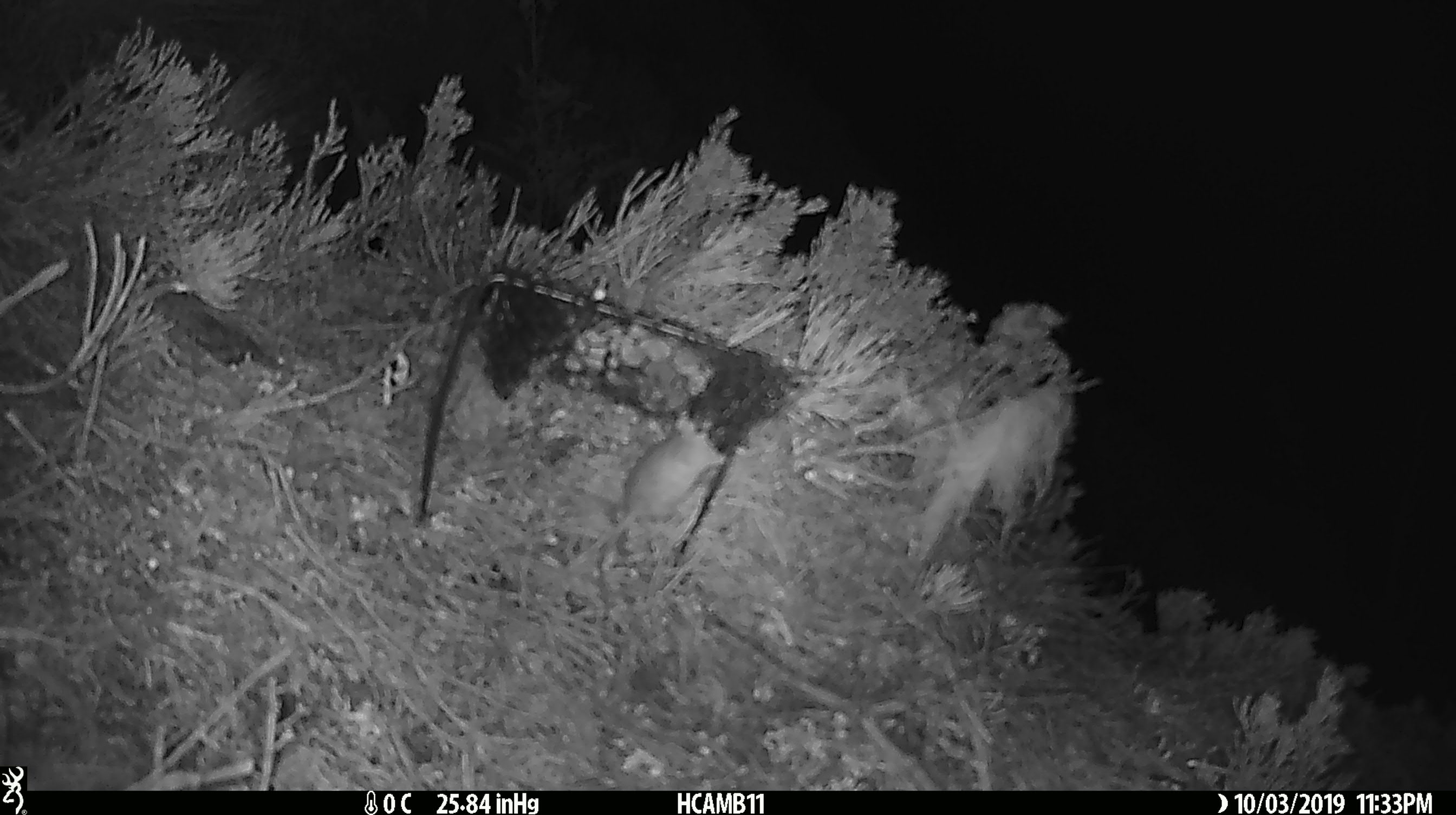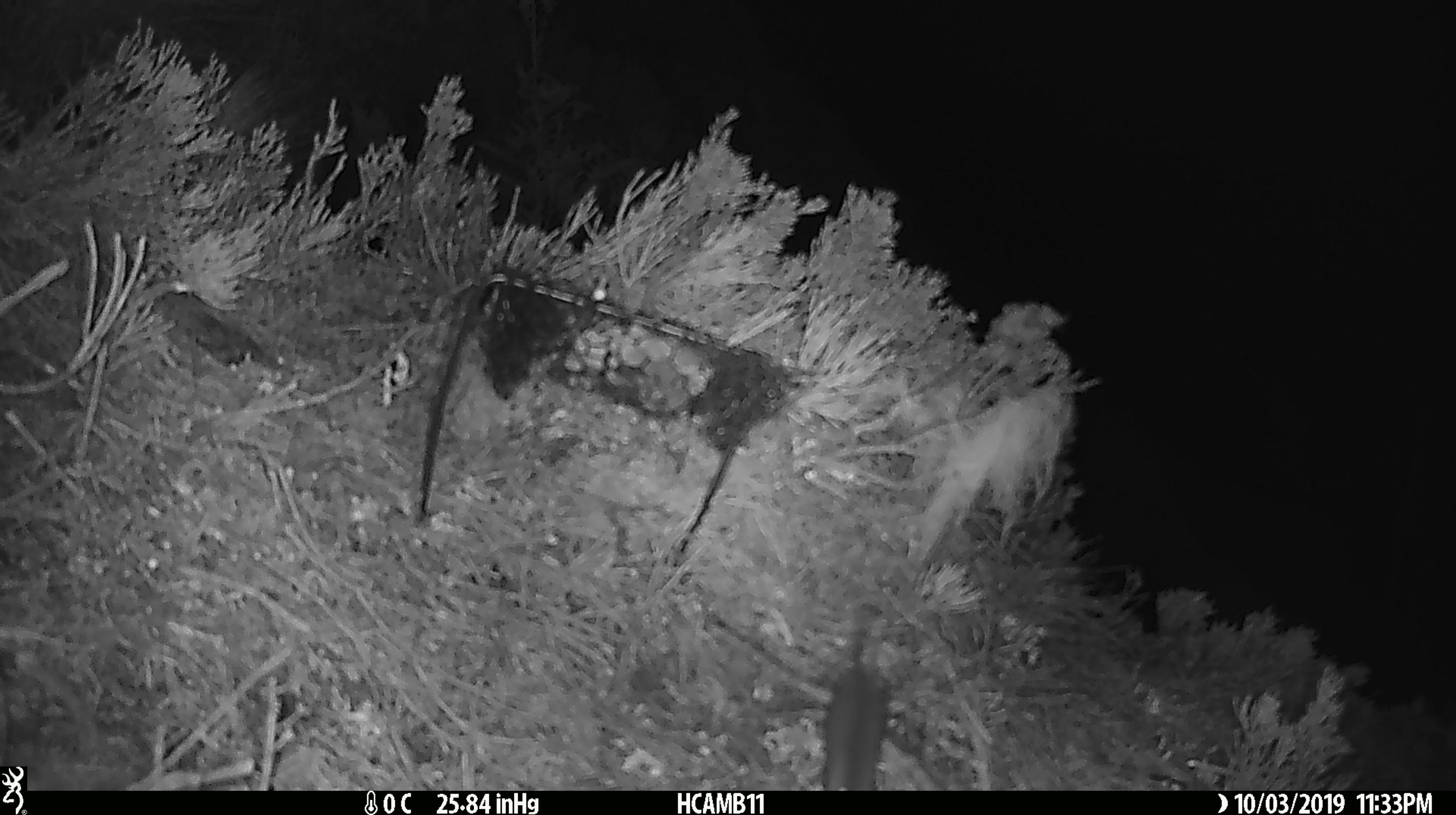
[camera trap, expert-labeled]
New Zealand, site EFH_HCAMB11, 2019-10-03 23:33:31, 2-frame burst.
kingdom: Animalia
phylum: Chordata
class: Mammalia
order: Rodentia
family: Muridae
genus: Mus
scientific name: Mus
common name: mouse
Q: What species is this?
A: Mouse (Mus).